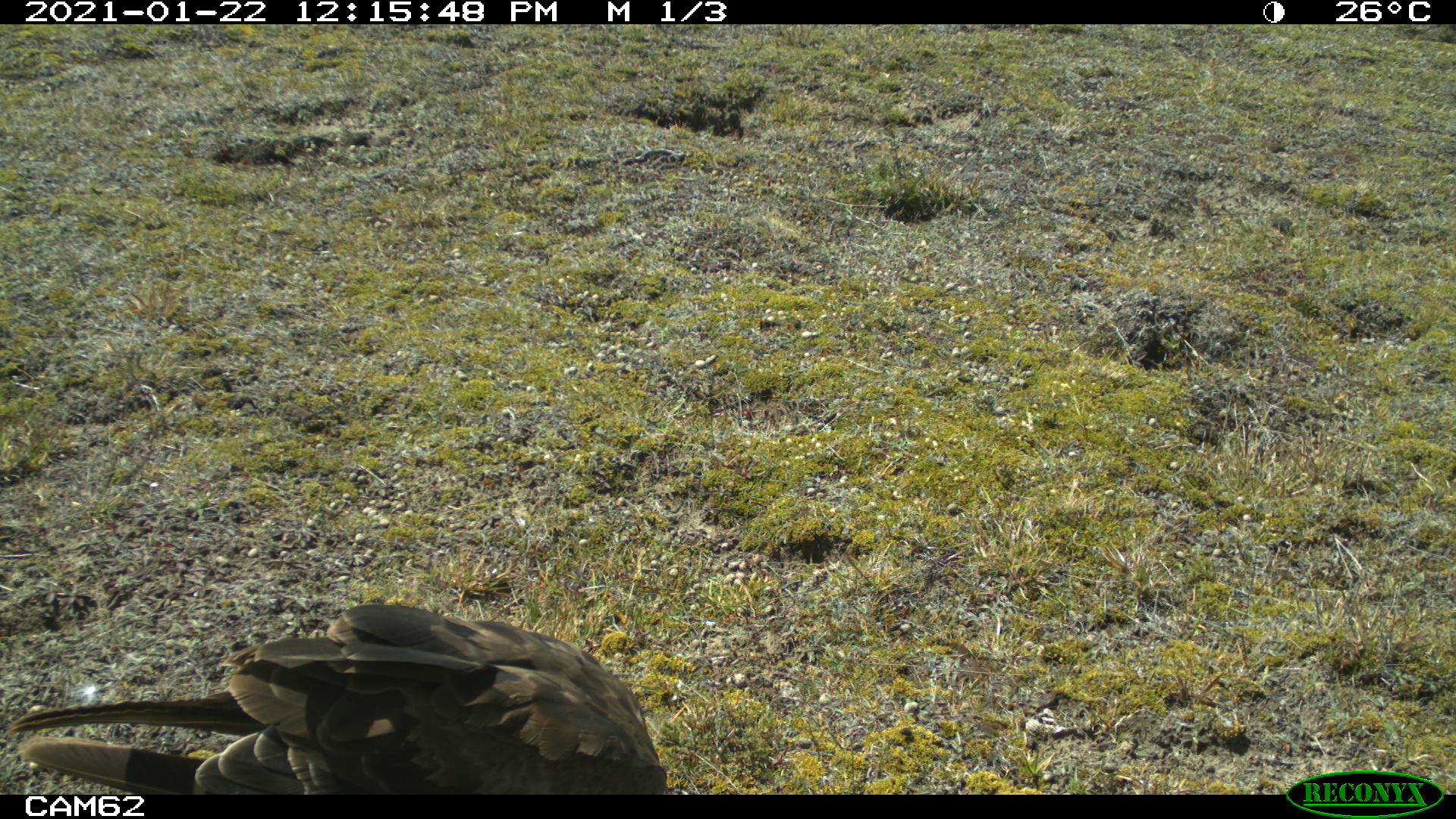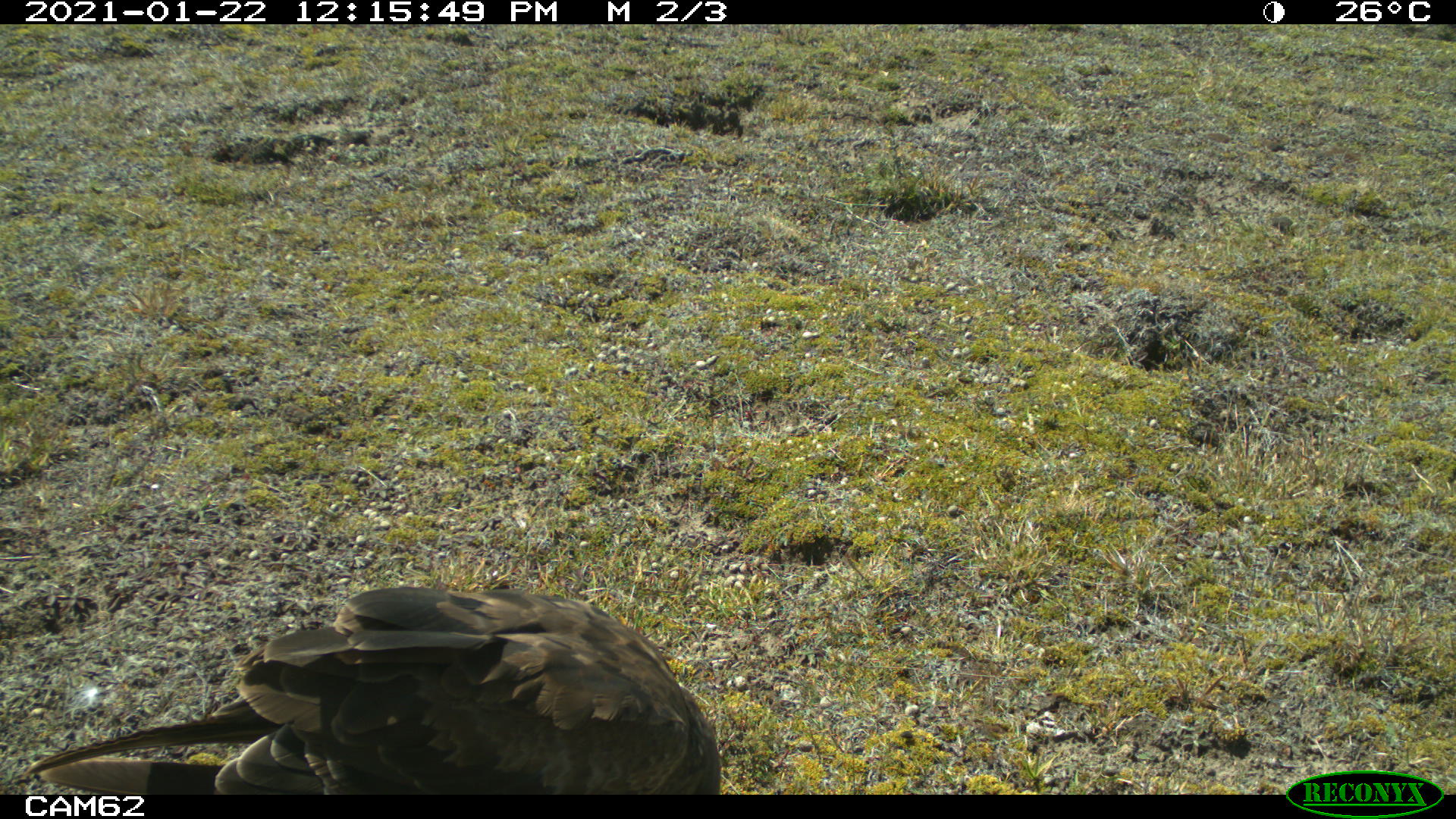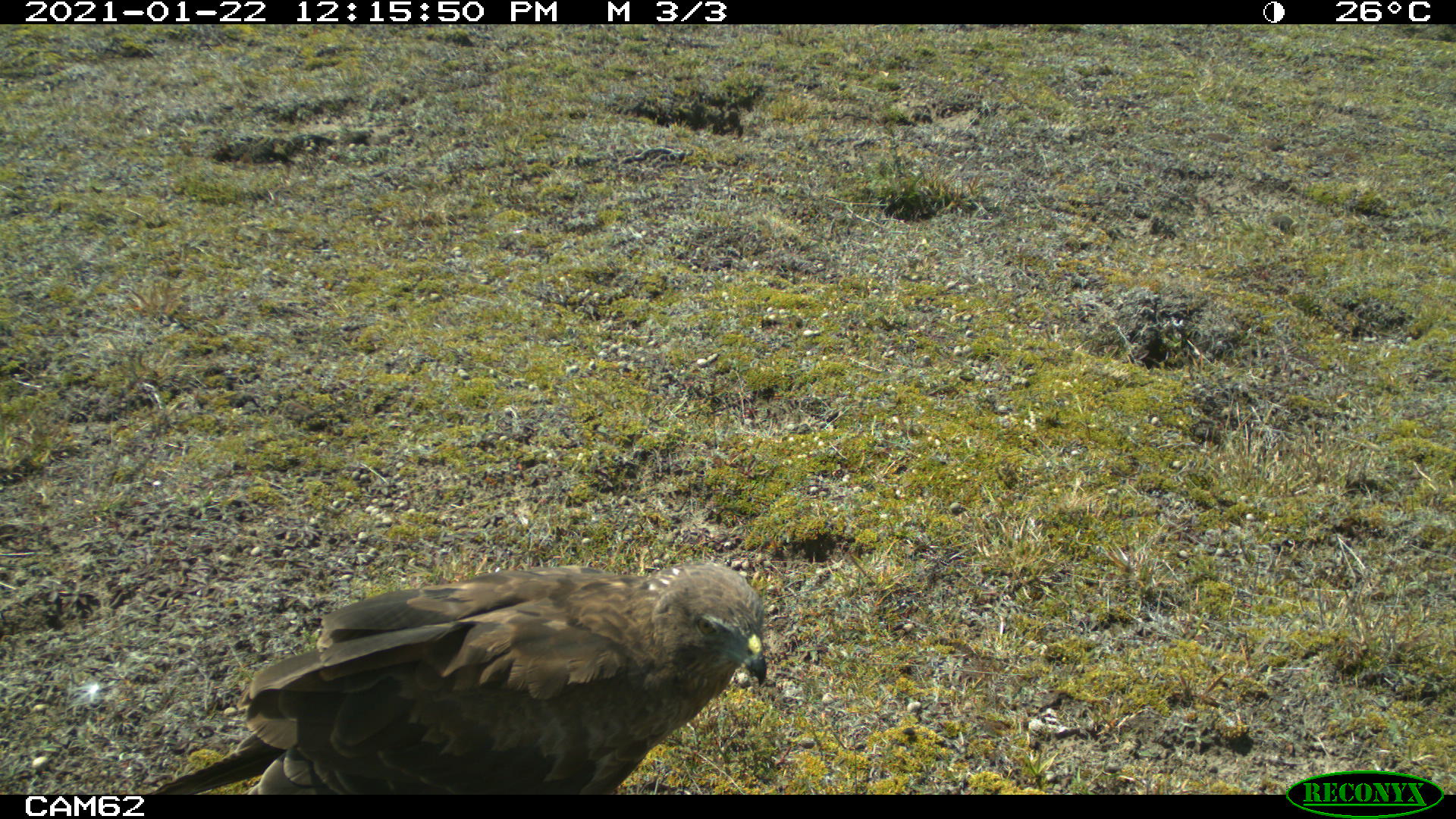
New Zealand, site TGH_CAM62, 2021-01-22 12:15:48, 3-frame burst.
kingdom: Animalia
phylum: Chordata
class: Aves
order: Accipitriformes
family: Accipitridae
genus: Circus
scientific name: Circus approximans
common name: swamp harrier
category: harrier